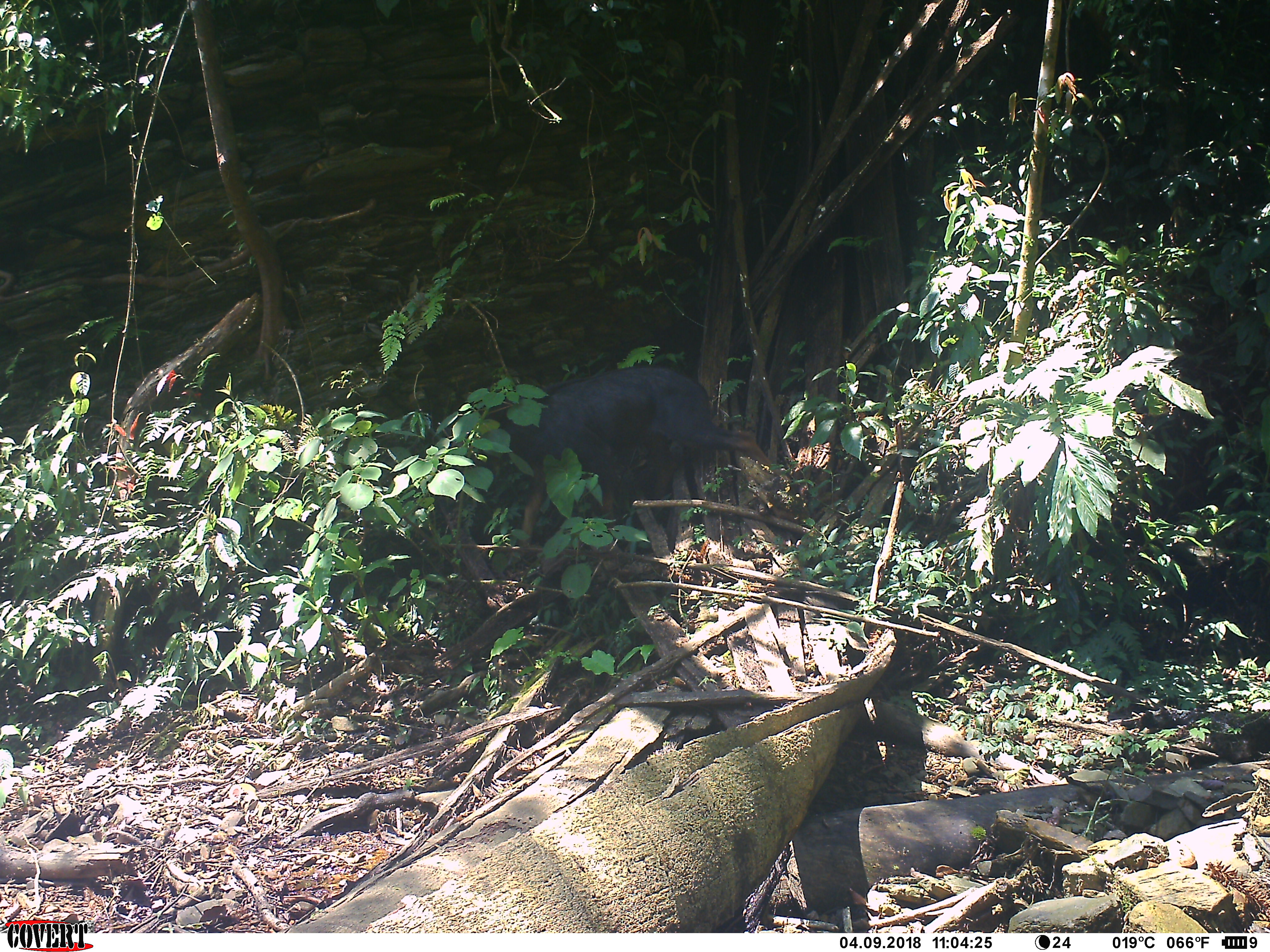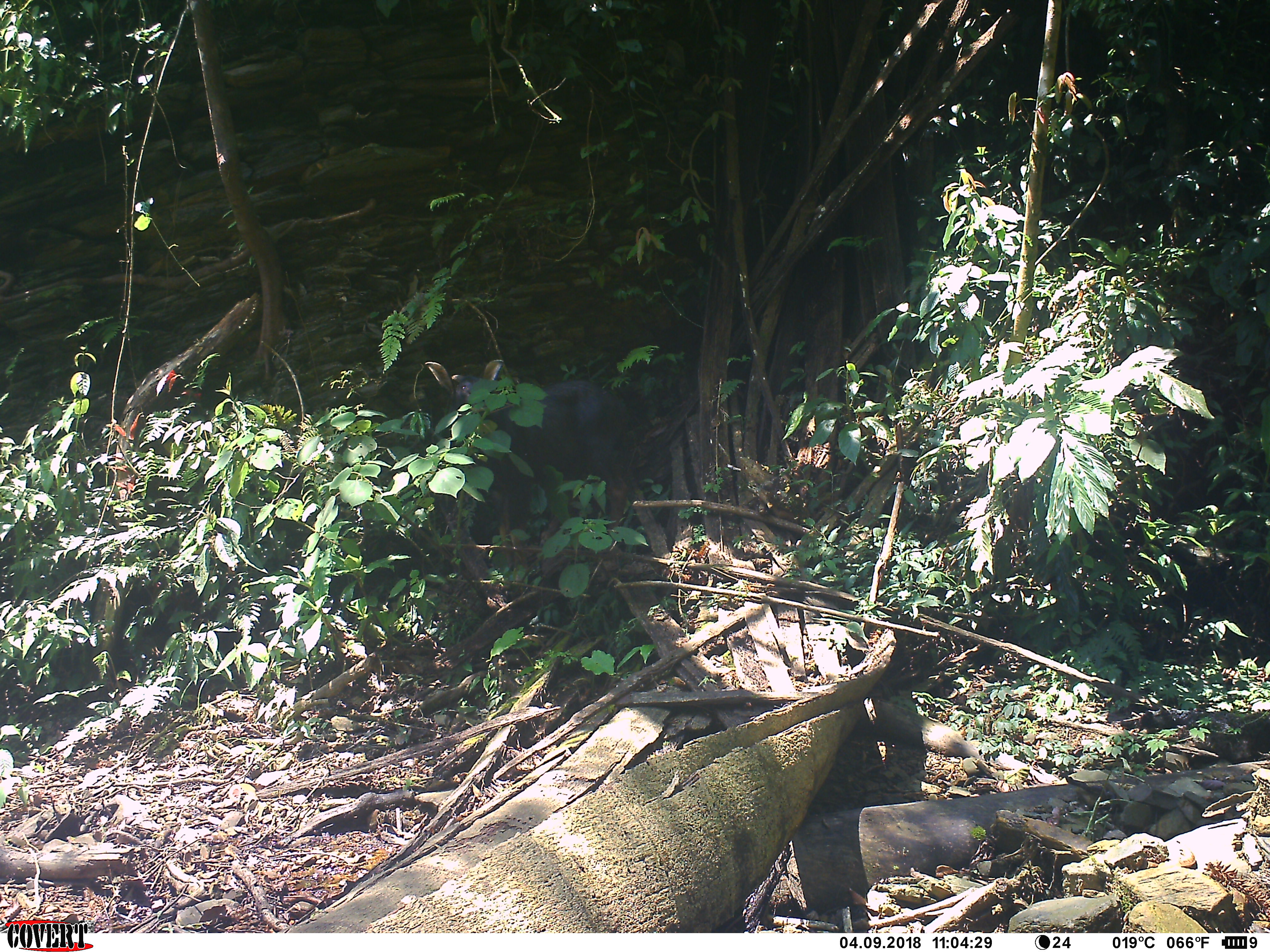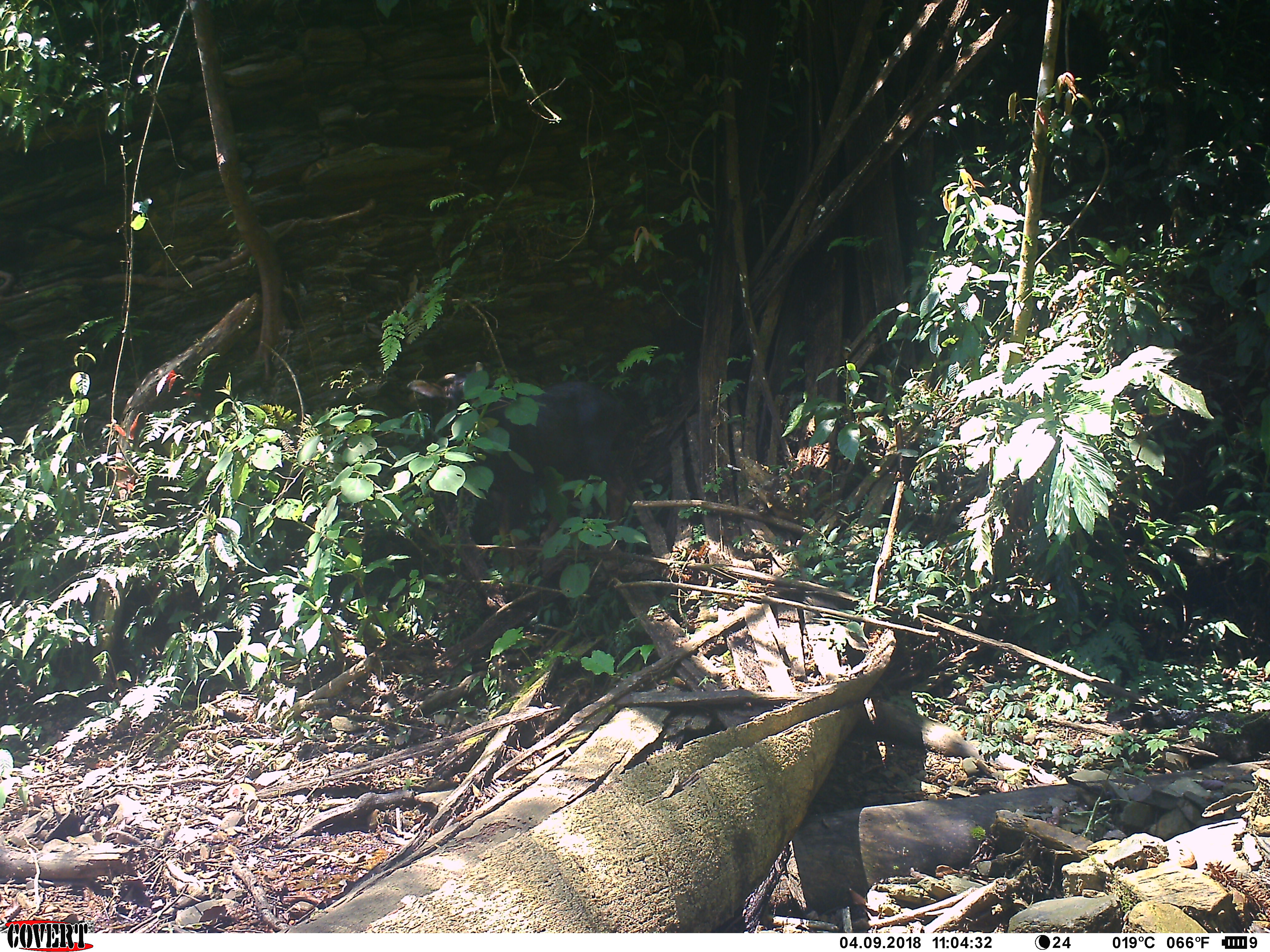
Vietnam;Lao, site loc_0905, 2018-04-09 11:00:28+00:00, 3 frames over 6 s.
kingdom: Animalia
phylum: Chordata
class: Mammalia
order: Artiodactyla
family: Bovidae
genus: Capricornis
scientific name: Capricornis sumatraensis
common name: chinese serow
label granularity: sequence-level